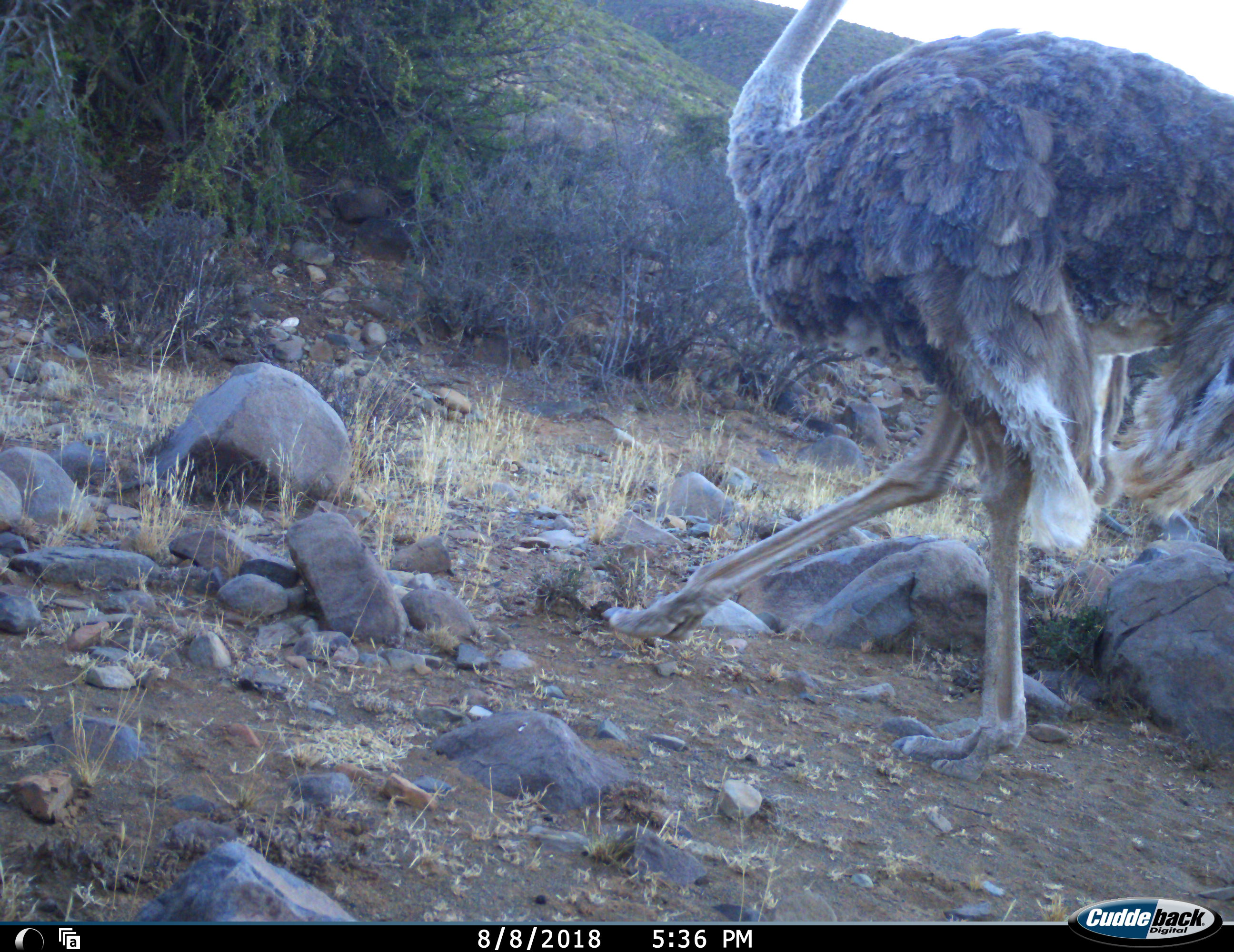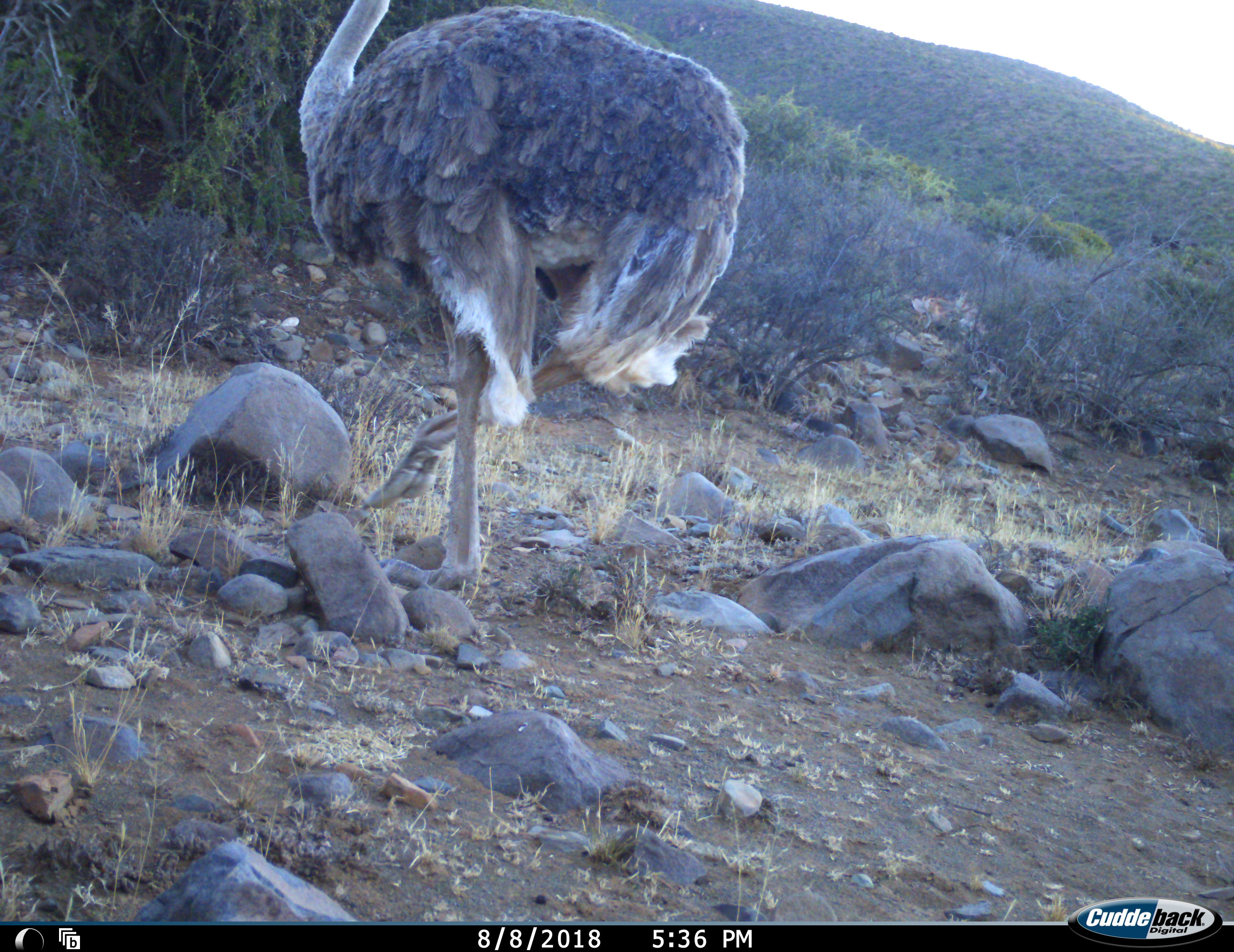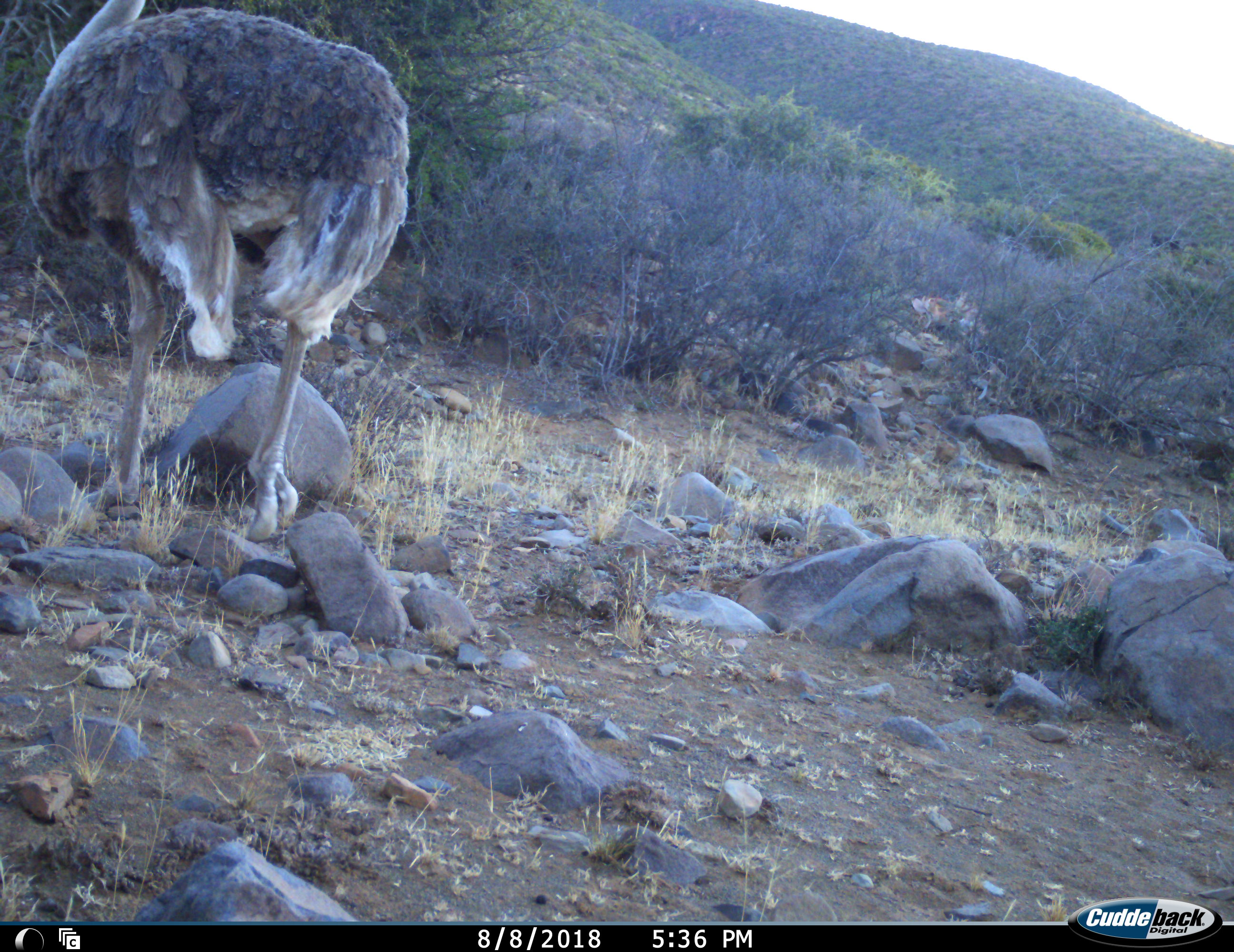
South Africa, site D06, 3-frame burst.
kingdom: Animalia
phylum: Chordata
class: Aves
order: Struthioniformes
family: Struthionidae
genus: Struthio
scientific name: Struthio camelus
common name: ostrich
Ostrich (Struthio camelus), count 1. Behavior (volunteer vote fractions): standing 10%, resting 0%, moving 100%, interacting 0%. Young present (vote fraction): 0%. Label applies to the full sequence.